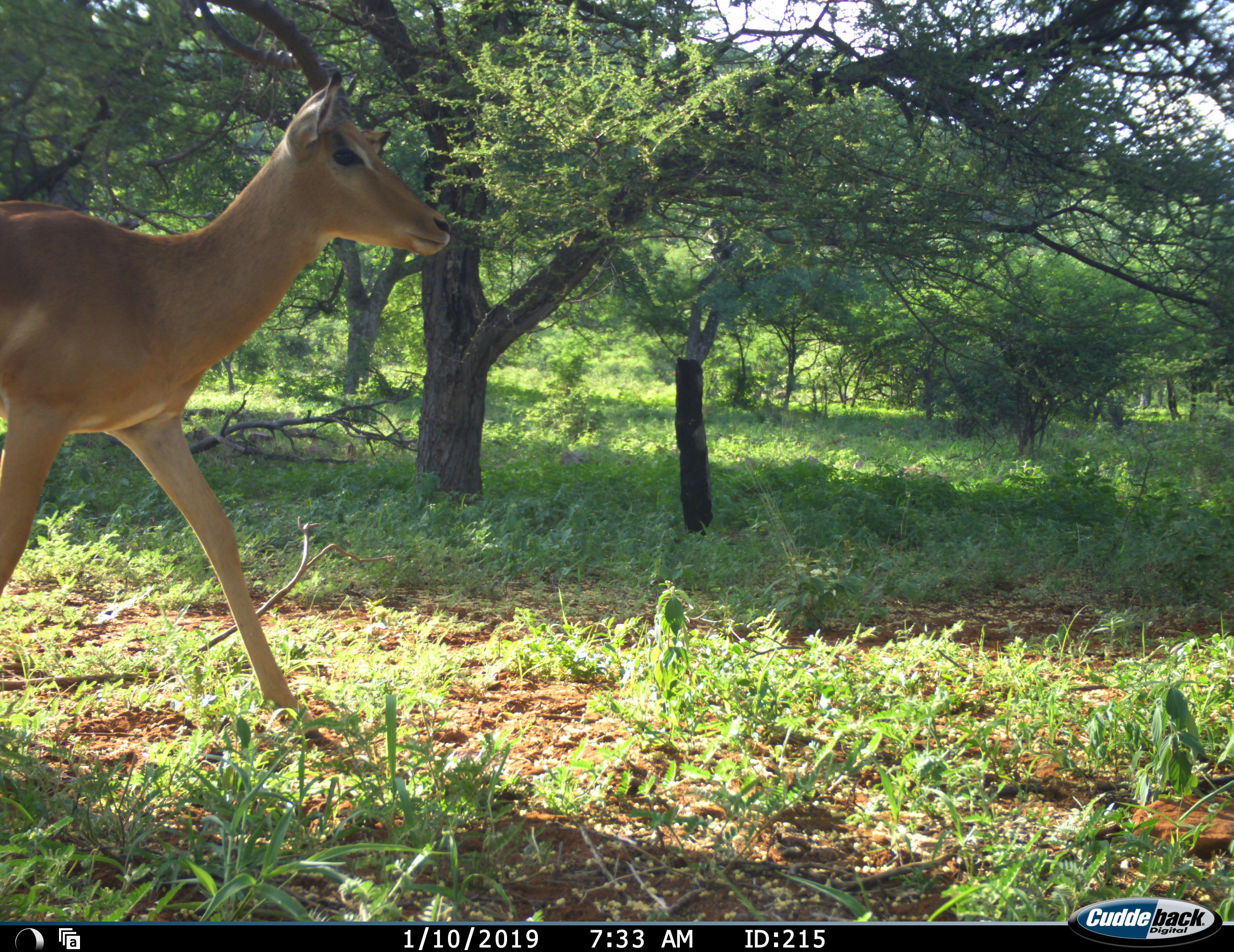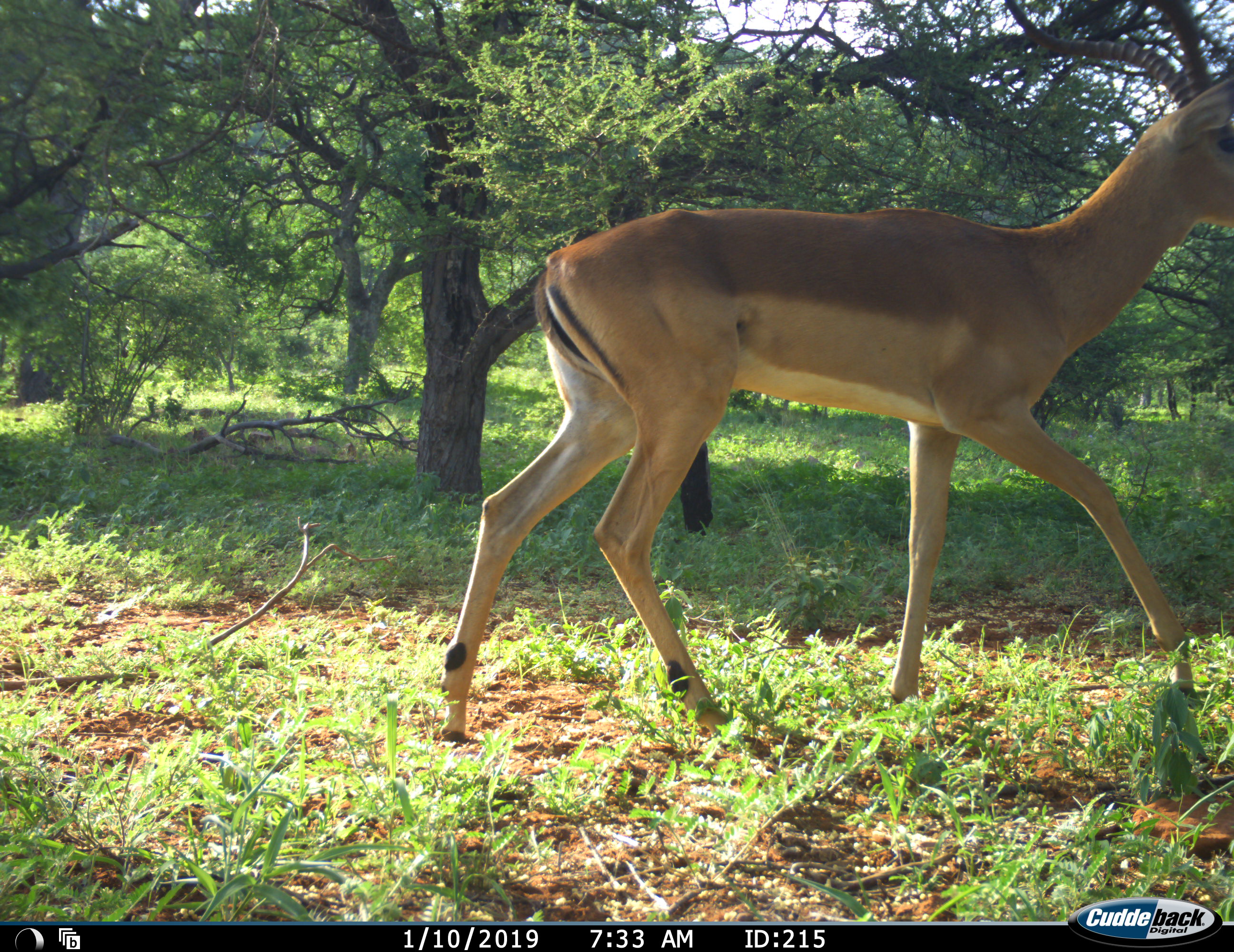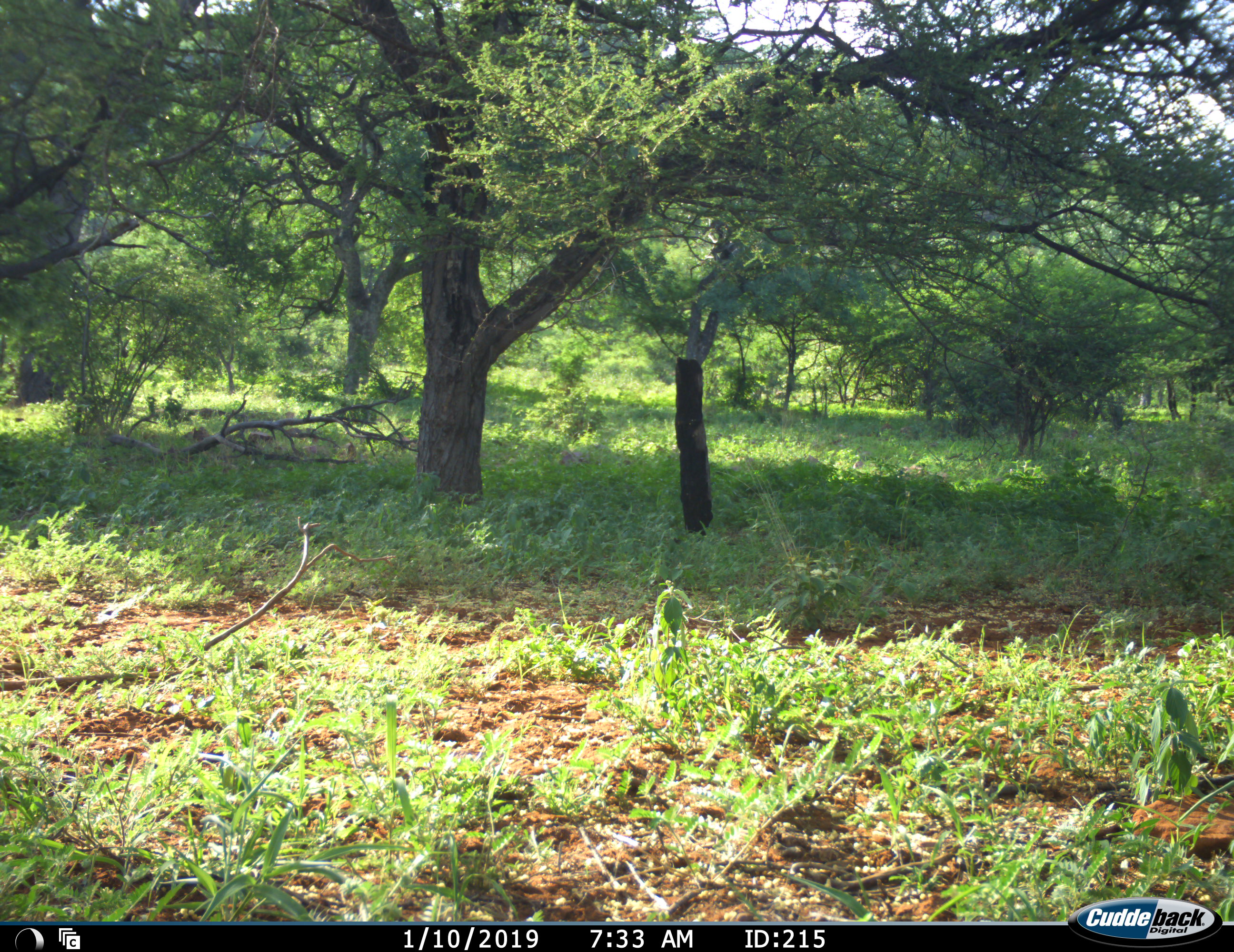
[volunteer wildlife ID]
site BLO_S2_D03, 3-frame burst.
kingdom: Animalia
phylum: Chordata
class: Mammalia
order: Artiodactyla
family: Bovidae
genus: Aepyceros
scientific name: Aepyceros melampus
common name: impala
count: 1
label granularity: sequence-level